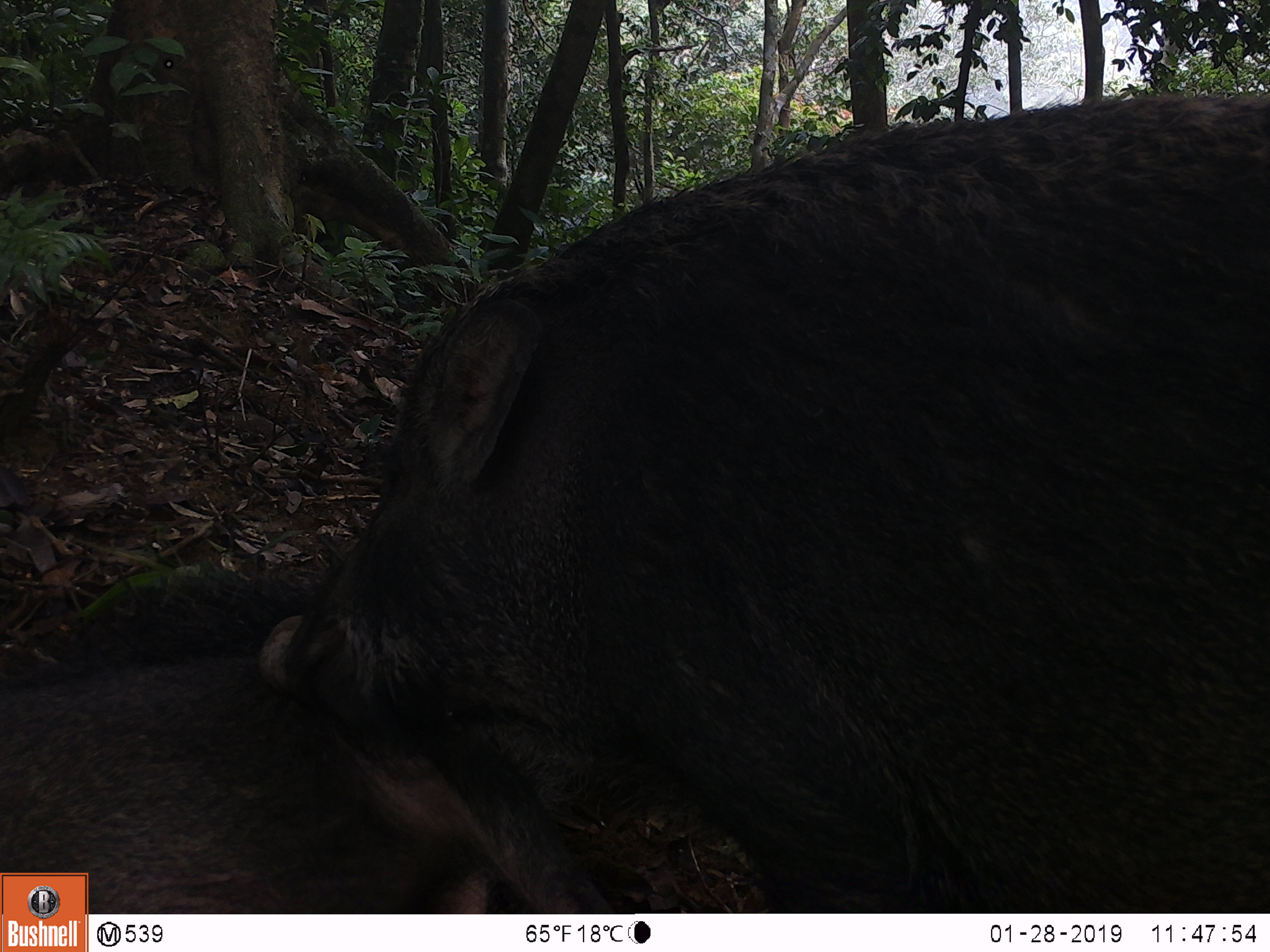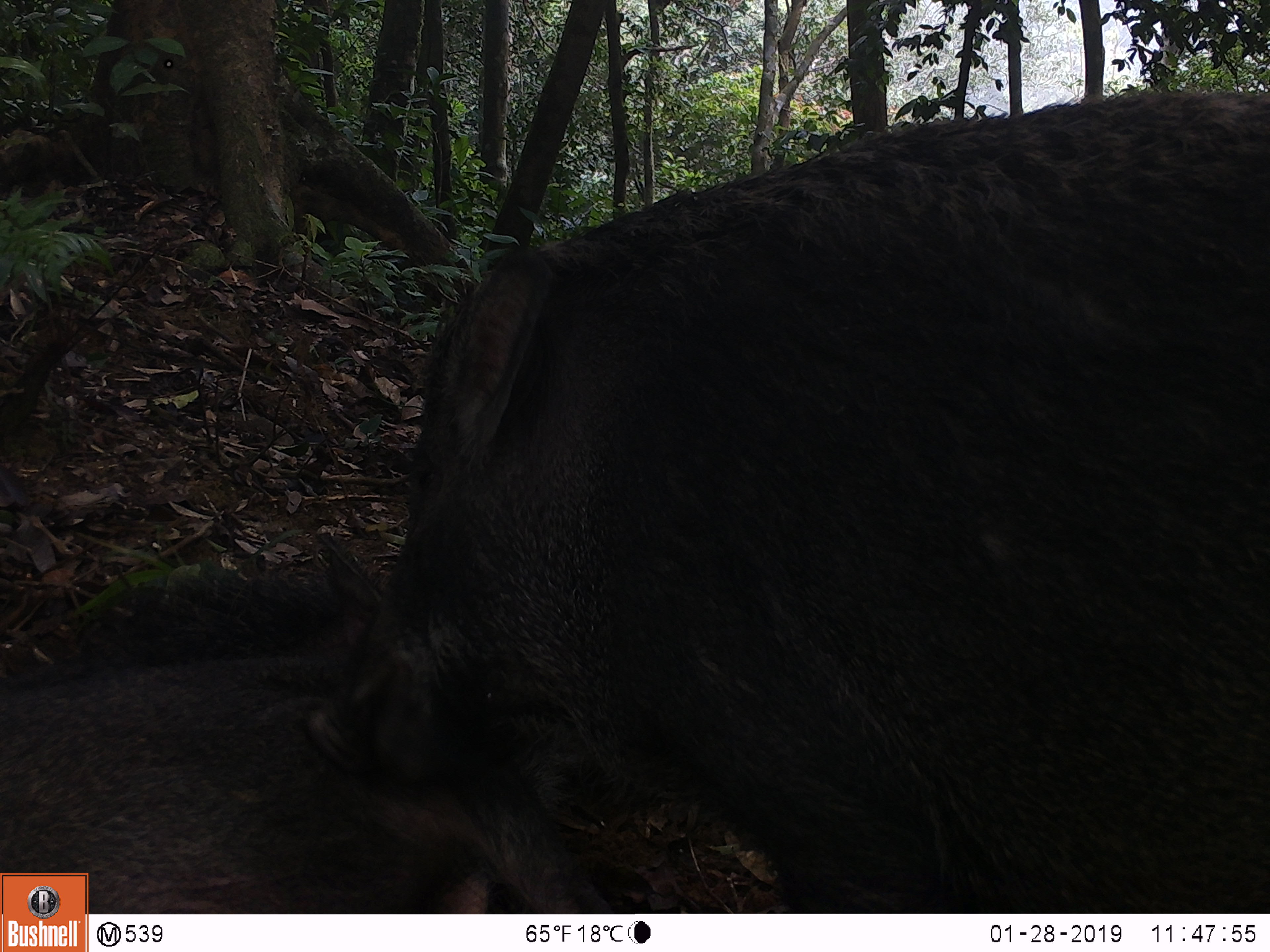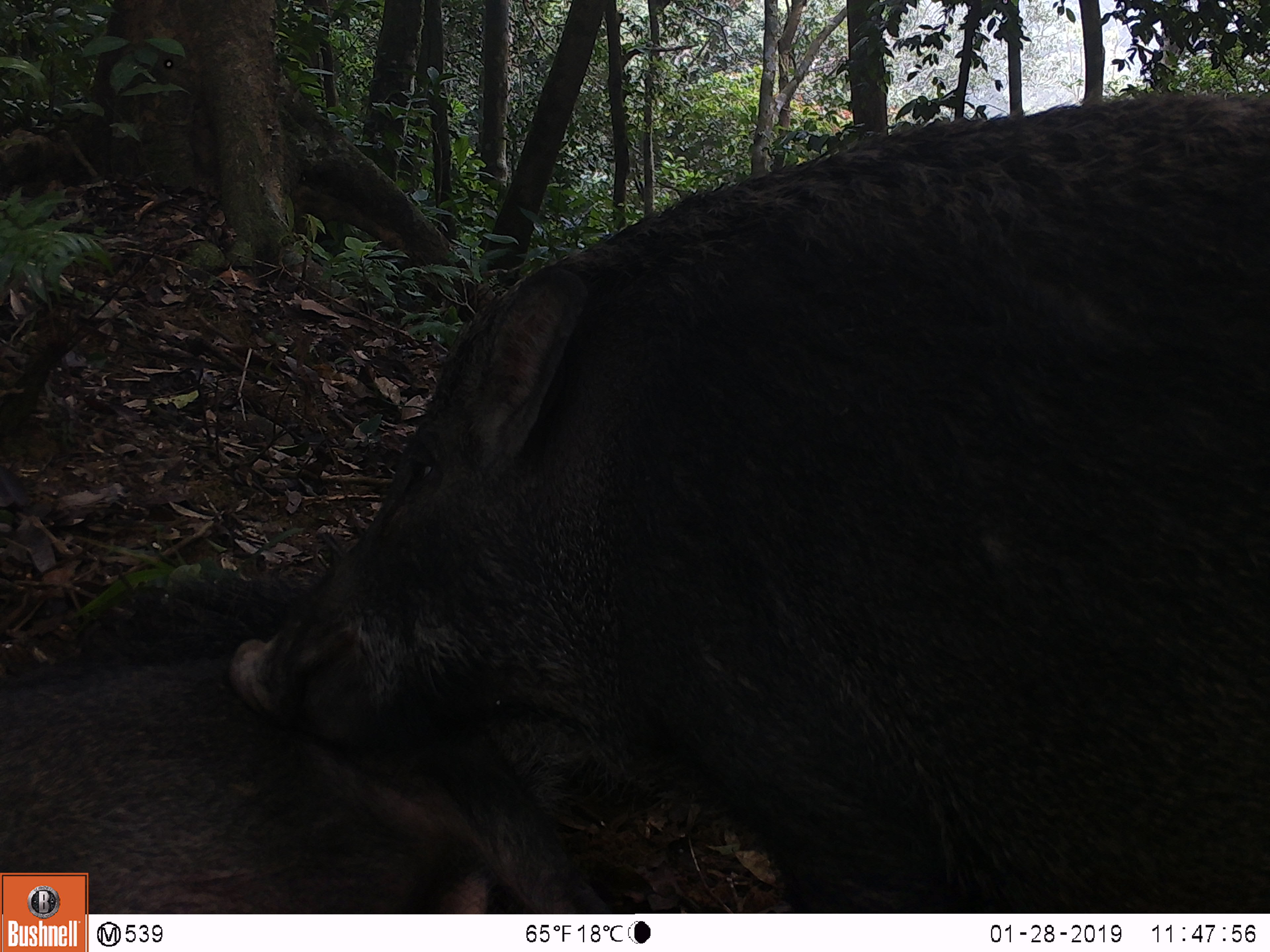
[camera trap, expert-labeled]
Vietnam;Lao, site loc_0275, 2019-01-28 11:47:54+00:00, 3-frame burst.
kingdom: Animalia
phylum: Chordata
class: Mammalia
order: Artiodactyla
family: Suidae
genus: Sus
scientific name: Sus scrofa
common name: eurasian wild pig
Eurasian wild pig (Sus scrofa). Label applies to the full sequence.